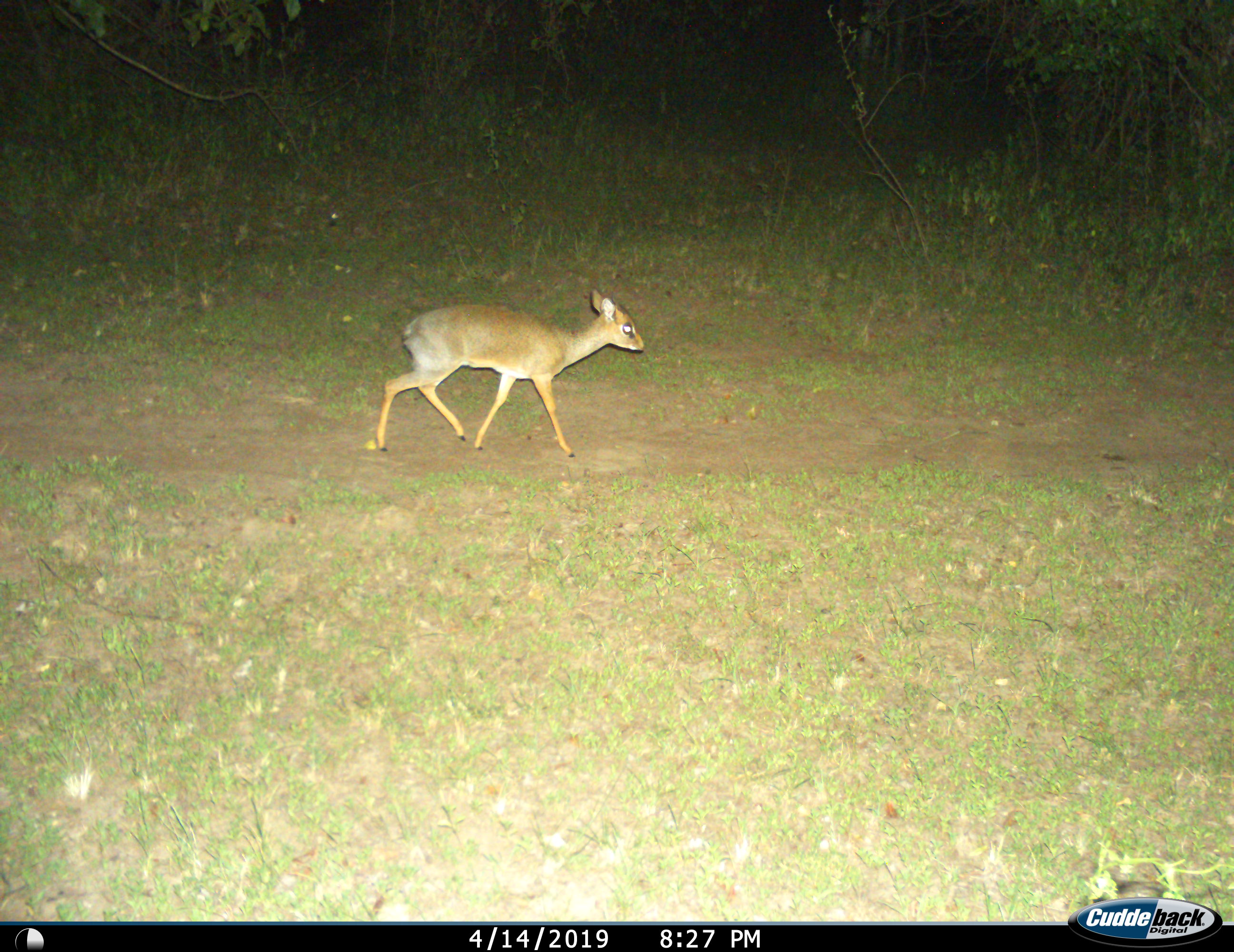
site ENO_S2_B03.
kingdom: Animalia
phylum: Chordata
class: Mammalia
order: Artiodactyla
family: Bovidae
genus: Madoqua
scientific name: Madoqua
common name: dik-dik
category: dikdik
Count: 1.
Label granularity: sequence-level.